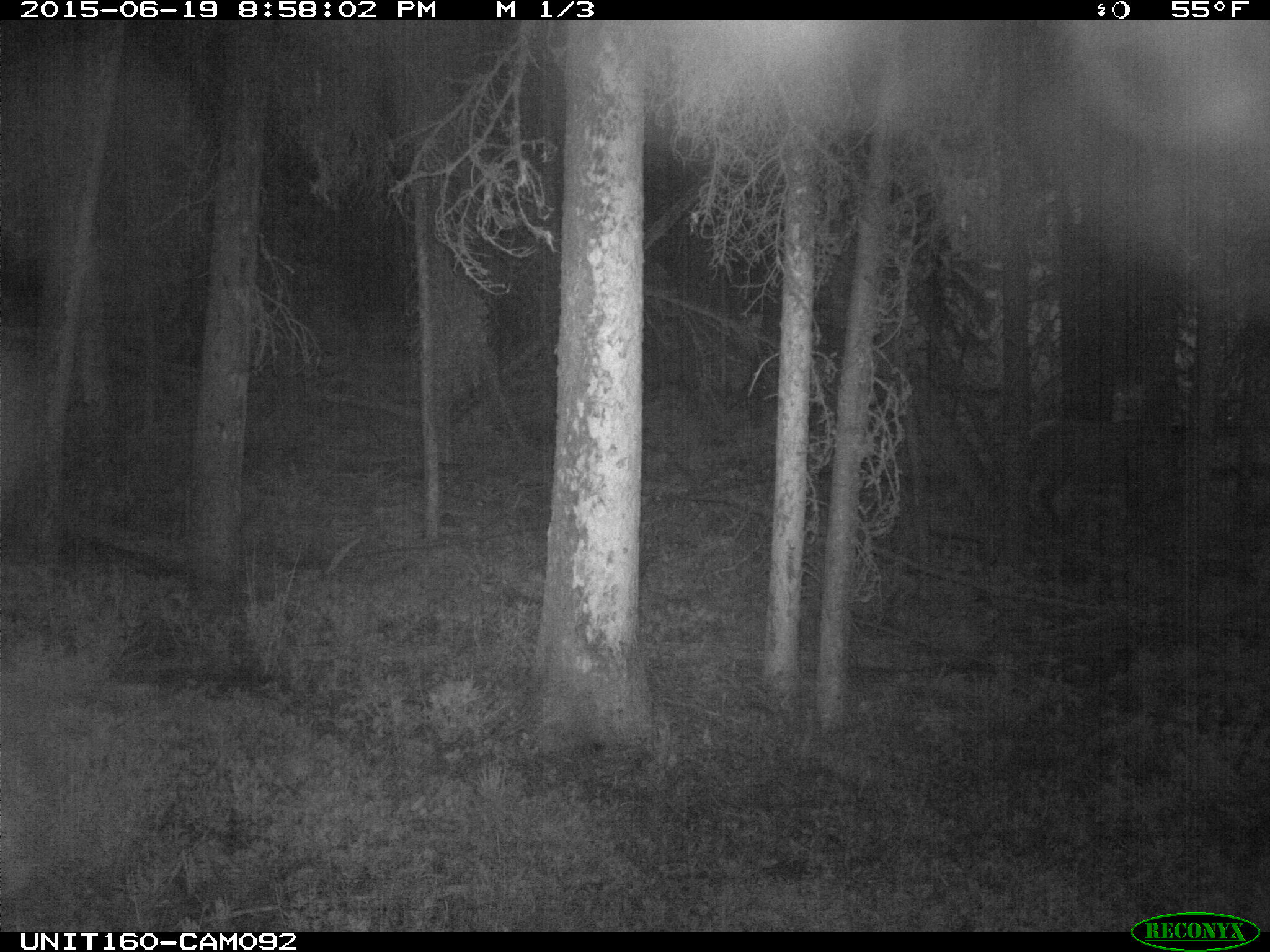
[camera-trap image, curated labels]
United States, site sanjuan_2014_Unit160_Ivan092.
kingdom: Animalia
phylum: Chordata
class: Mammalia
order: Artiodactyla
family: Cervidae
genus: Cervus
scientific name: Cervus elaphus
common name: red deer